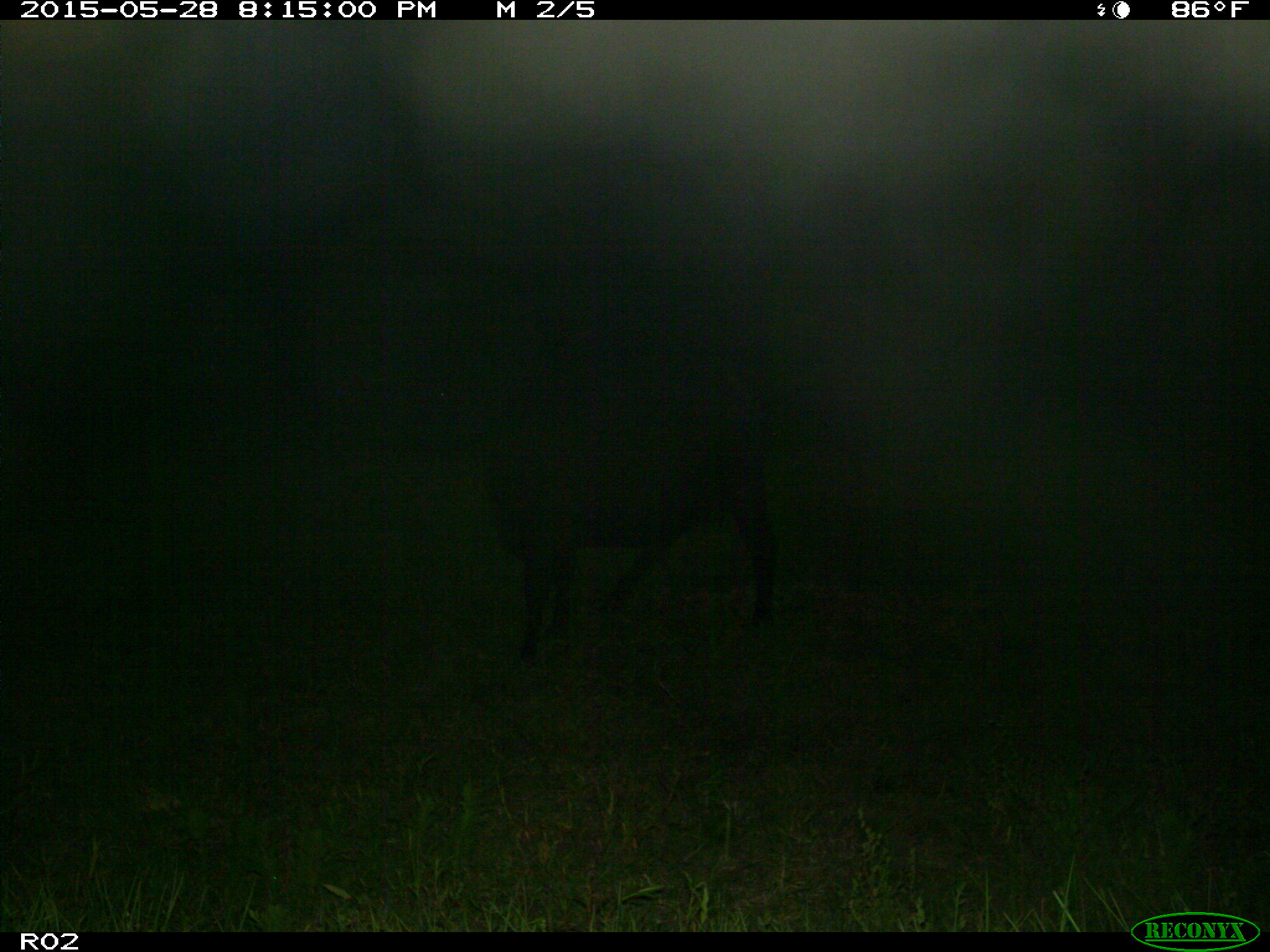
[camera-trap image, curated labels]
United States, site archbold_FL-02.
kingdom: Animalia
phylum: Chordata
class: Mammalia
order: Artiodactyla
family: Bovidae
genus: Bos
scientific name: Bos taurus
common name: domestic cow